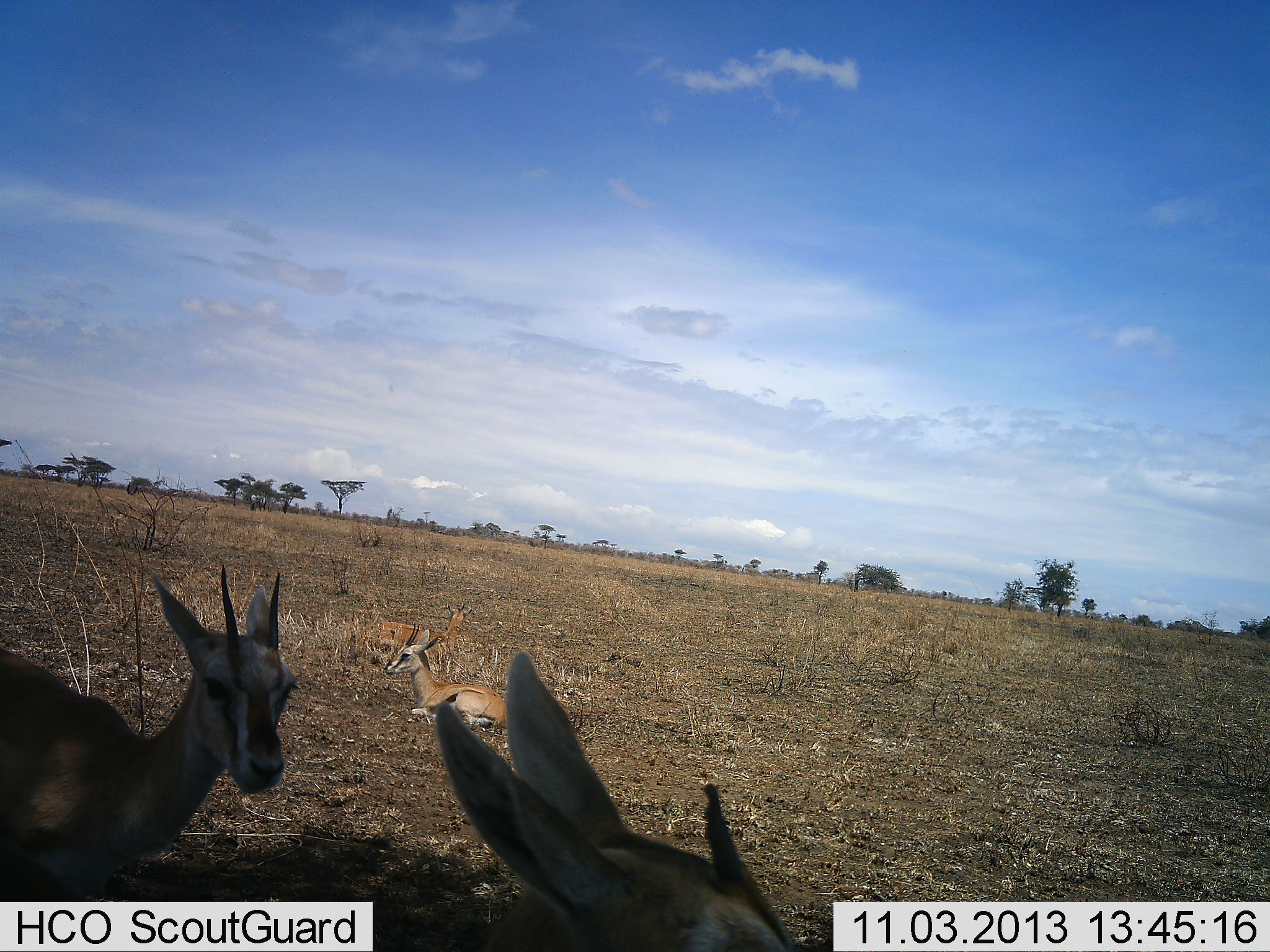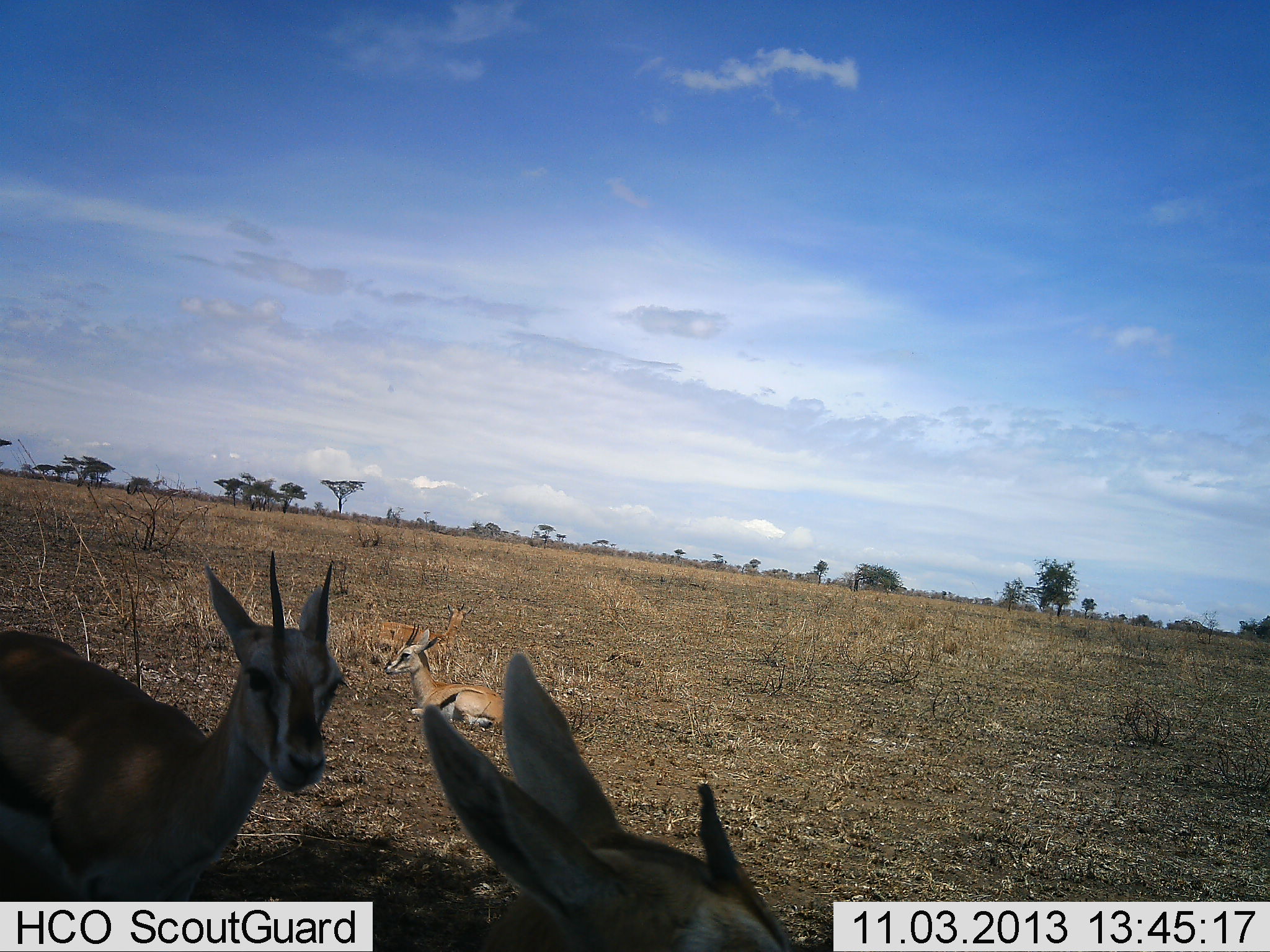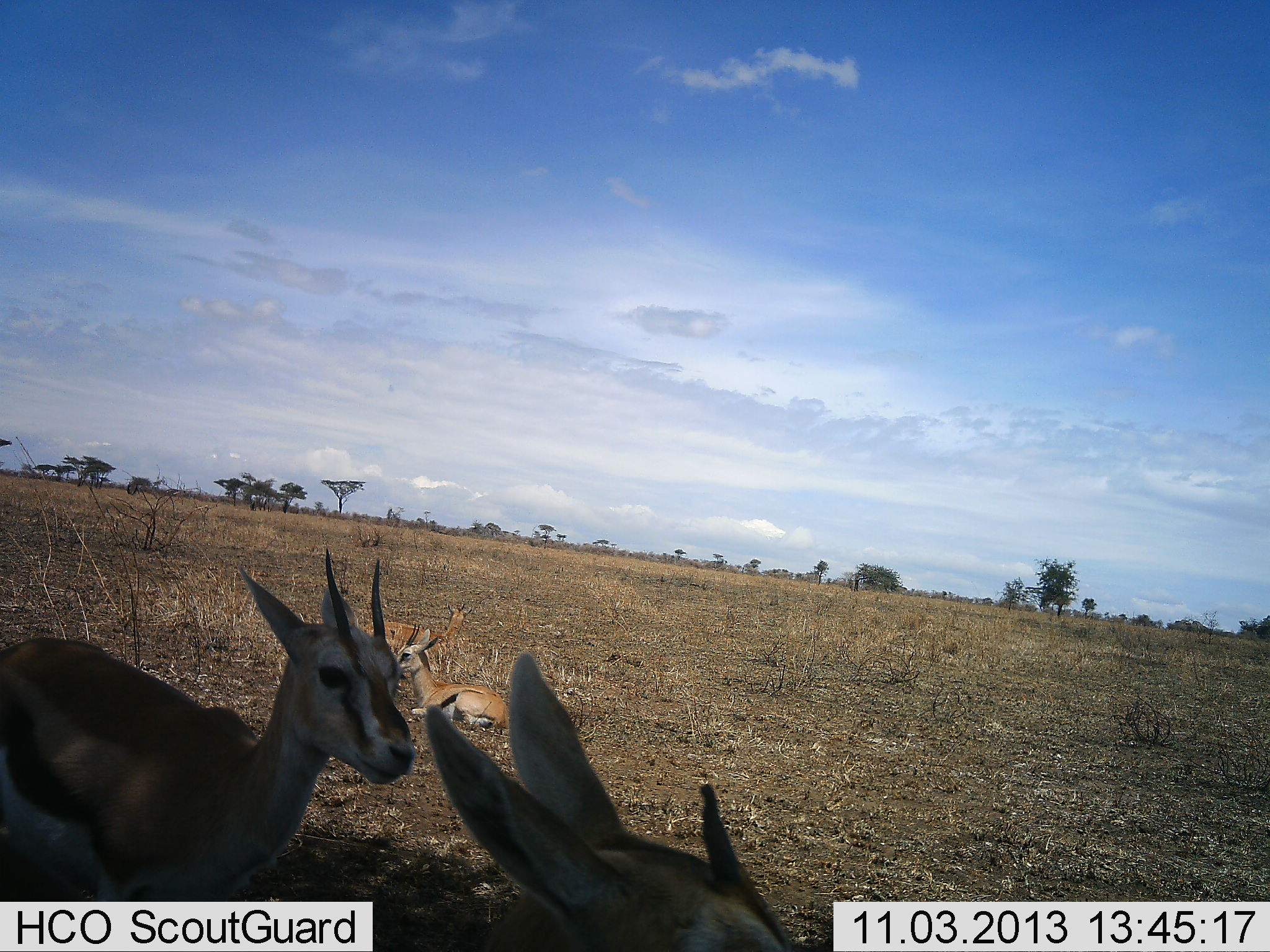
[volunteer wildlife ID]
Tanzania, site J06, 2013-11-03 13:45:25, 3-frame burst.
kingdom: Animalia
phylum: Chordata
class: Mammalia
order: Artiodactyla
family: Bovidae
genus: Eudorcas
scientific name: Eudorcas thomsonii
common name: thomson's gazelle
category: gazellethomsons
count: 3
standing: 80%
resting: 90%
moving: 30%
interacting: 0%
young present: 20%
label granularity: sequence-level